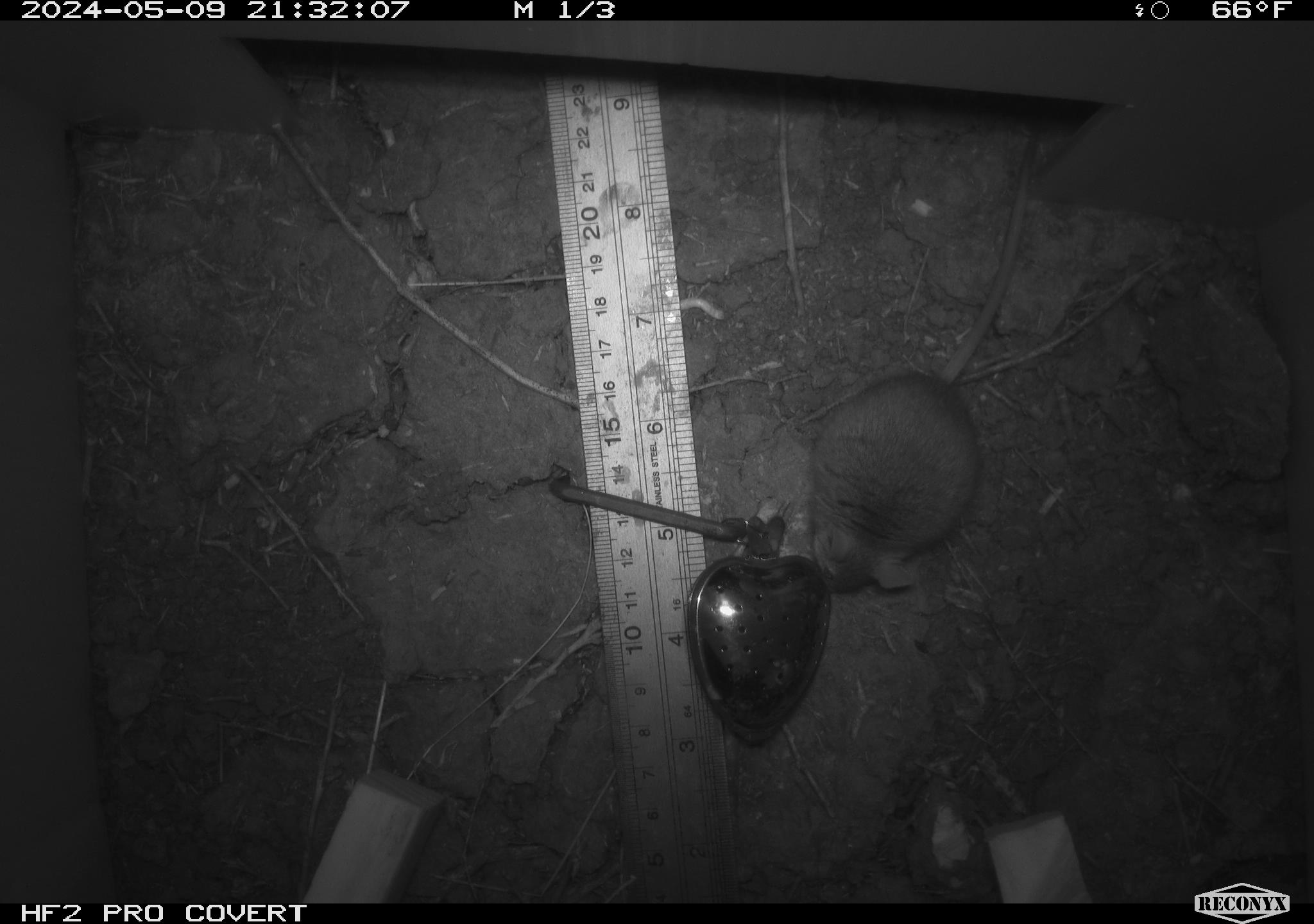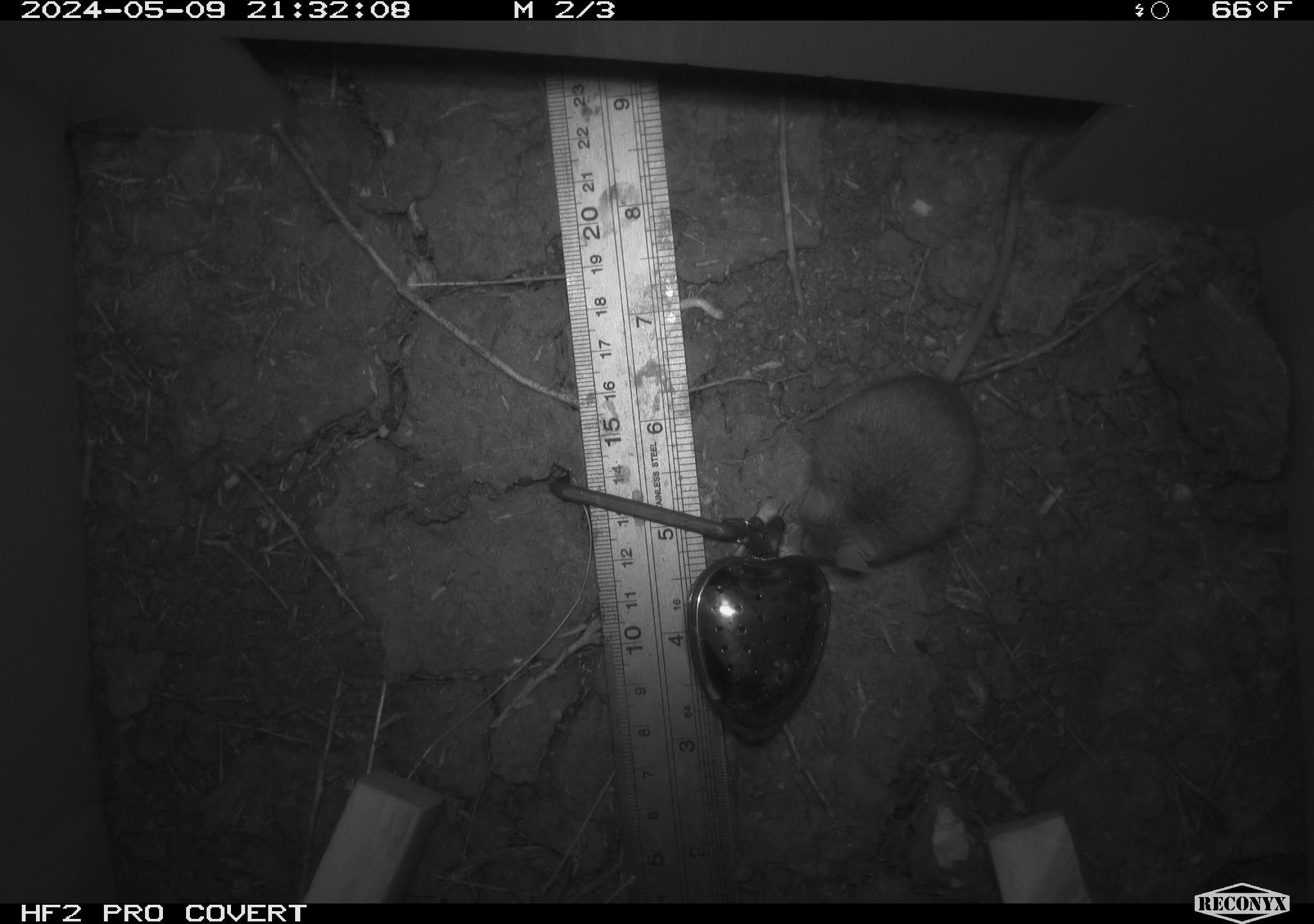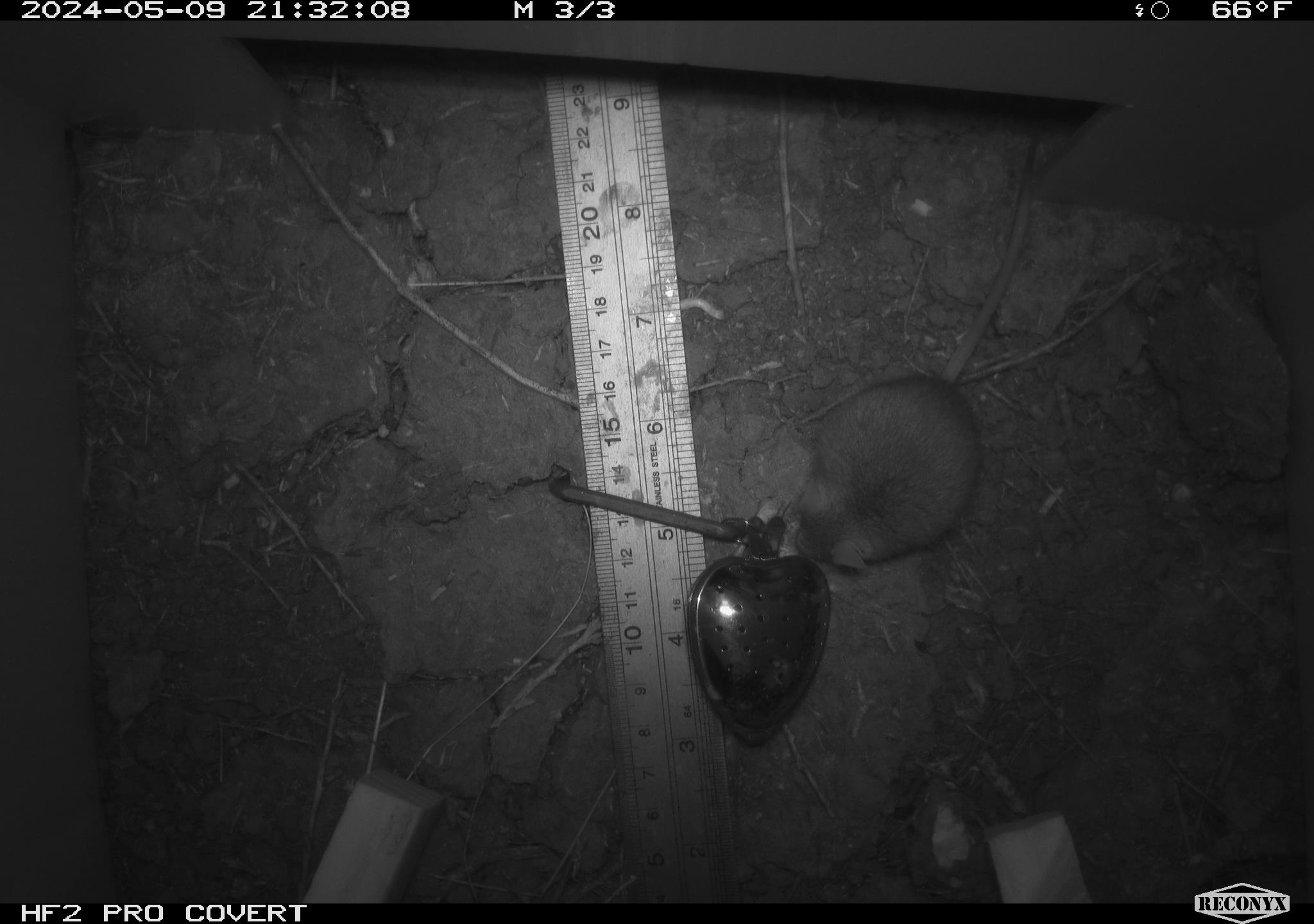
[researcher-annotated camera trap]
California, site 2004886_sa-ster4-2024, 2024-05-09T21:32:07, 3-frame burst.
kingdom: Animalia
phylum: Chordata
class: Mammalia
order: Rodentia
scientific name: Rodentia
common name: mouse species